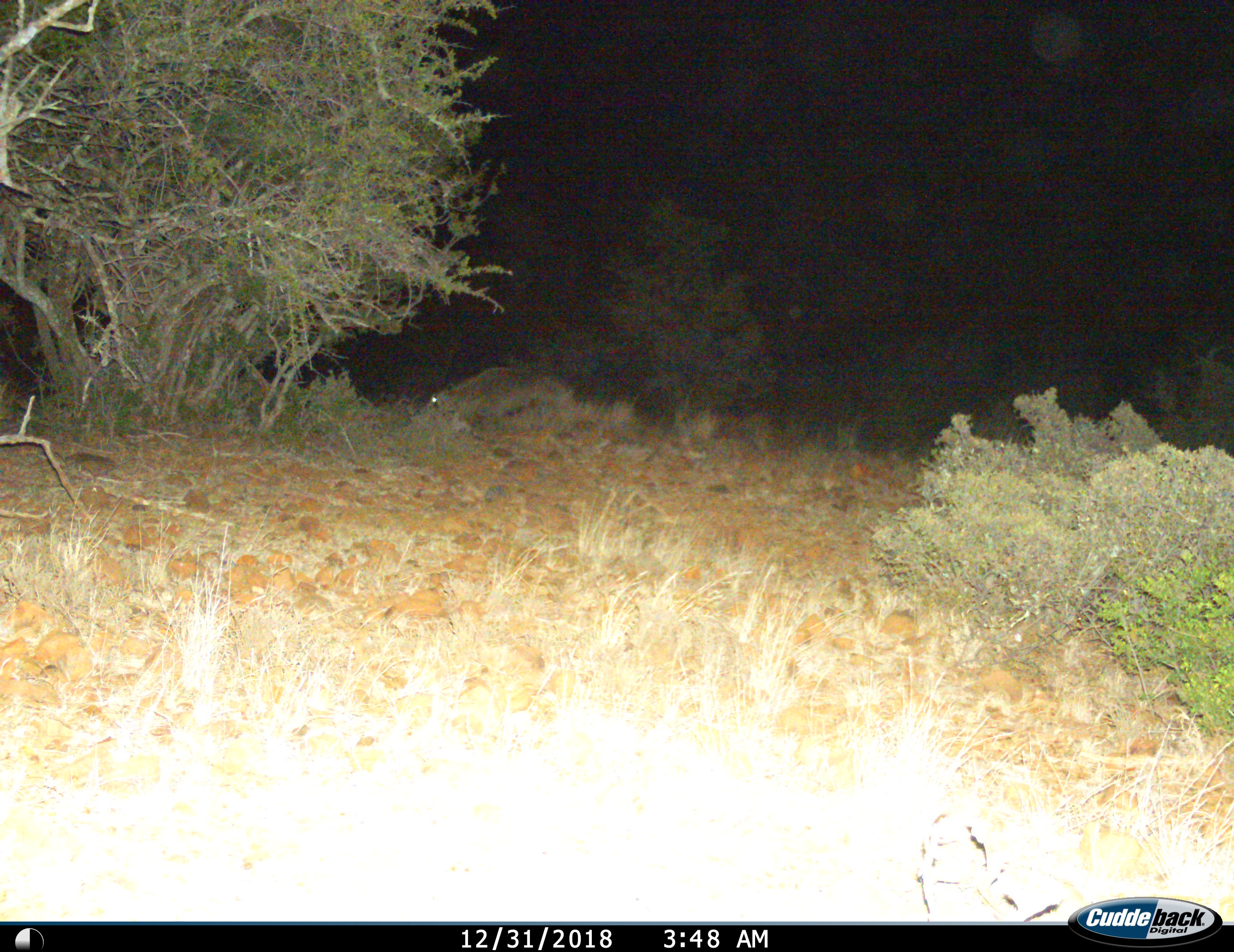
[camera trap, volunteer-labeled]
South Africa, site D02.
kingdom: Animalia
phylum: Chordata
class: Mammalia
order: Artiodactyla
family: Bovidae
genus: Oryx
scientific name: Oryx gazella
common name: gemsbok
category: gemsbokoryx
Gemsbokoryx (gemsbok) (Oryx gazella), count 1. Behavior (volunteer vote fractions): standing 0%, resting 50%, moving 0%, interacting 0%. Young present (vote fraction): 0%. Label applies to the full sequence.